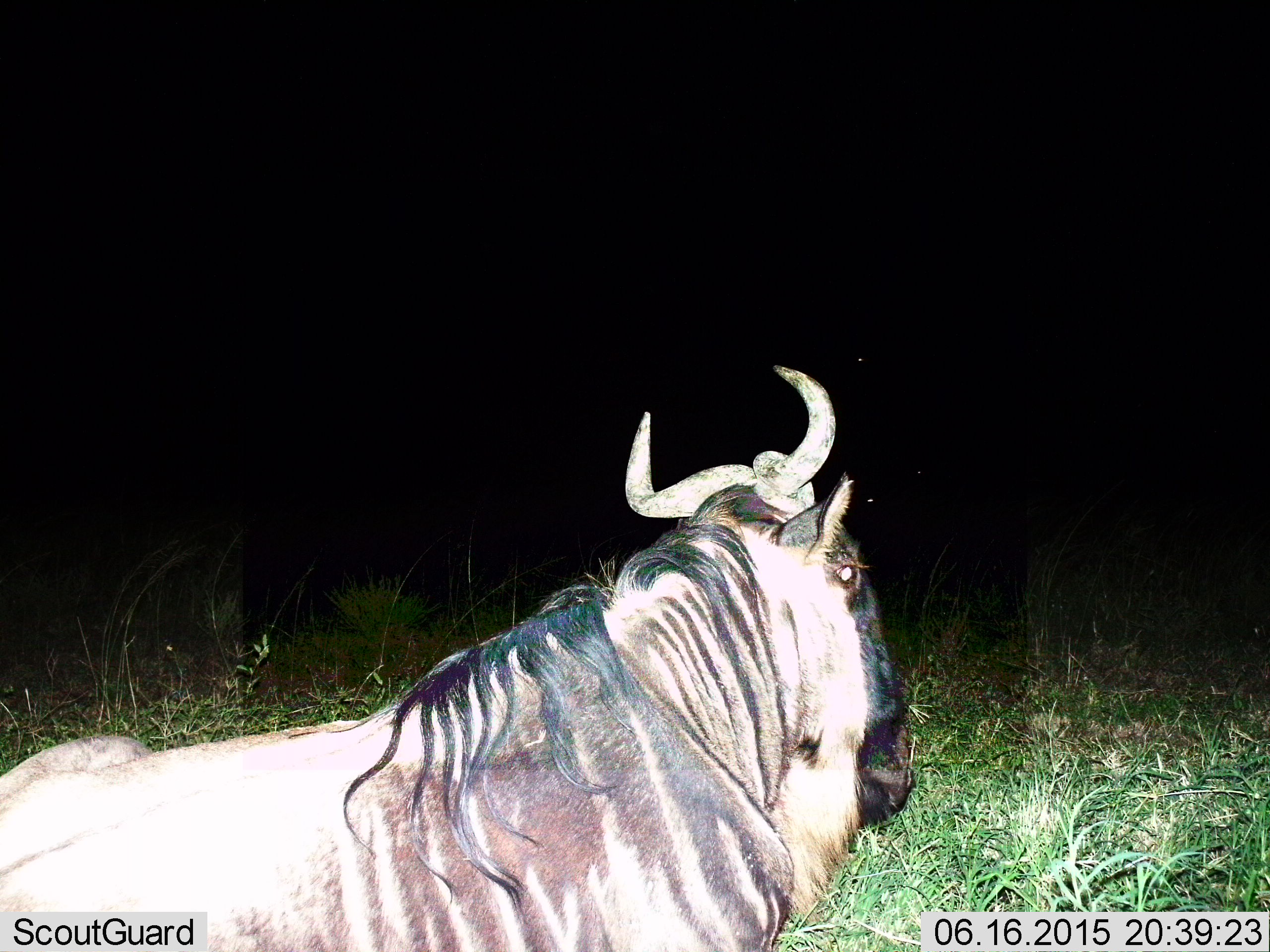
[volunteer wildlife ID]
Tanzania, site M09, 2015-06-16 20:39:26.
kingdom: Animalia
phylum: Chordata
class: Mammalia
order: Artiodactyla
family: Bovidae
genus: Connochaetes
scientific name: Connochaetes taurinus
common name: blue wildebeest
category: wildebeest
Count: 1.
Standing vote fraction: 30%.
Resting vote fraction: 60%.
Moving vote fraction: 10%.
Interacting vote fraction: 0%.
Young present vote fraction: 0%.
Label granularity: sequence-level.